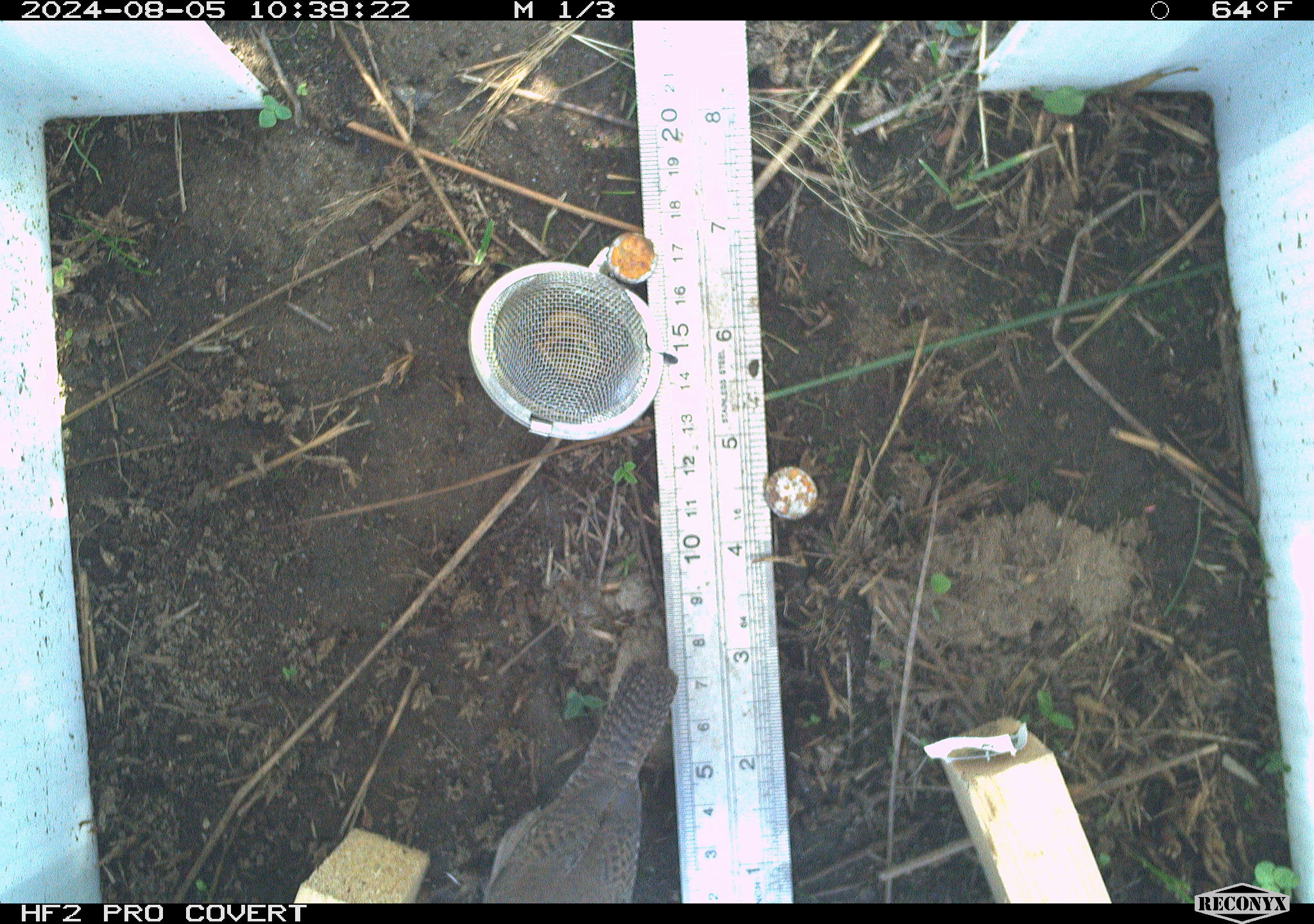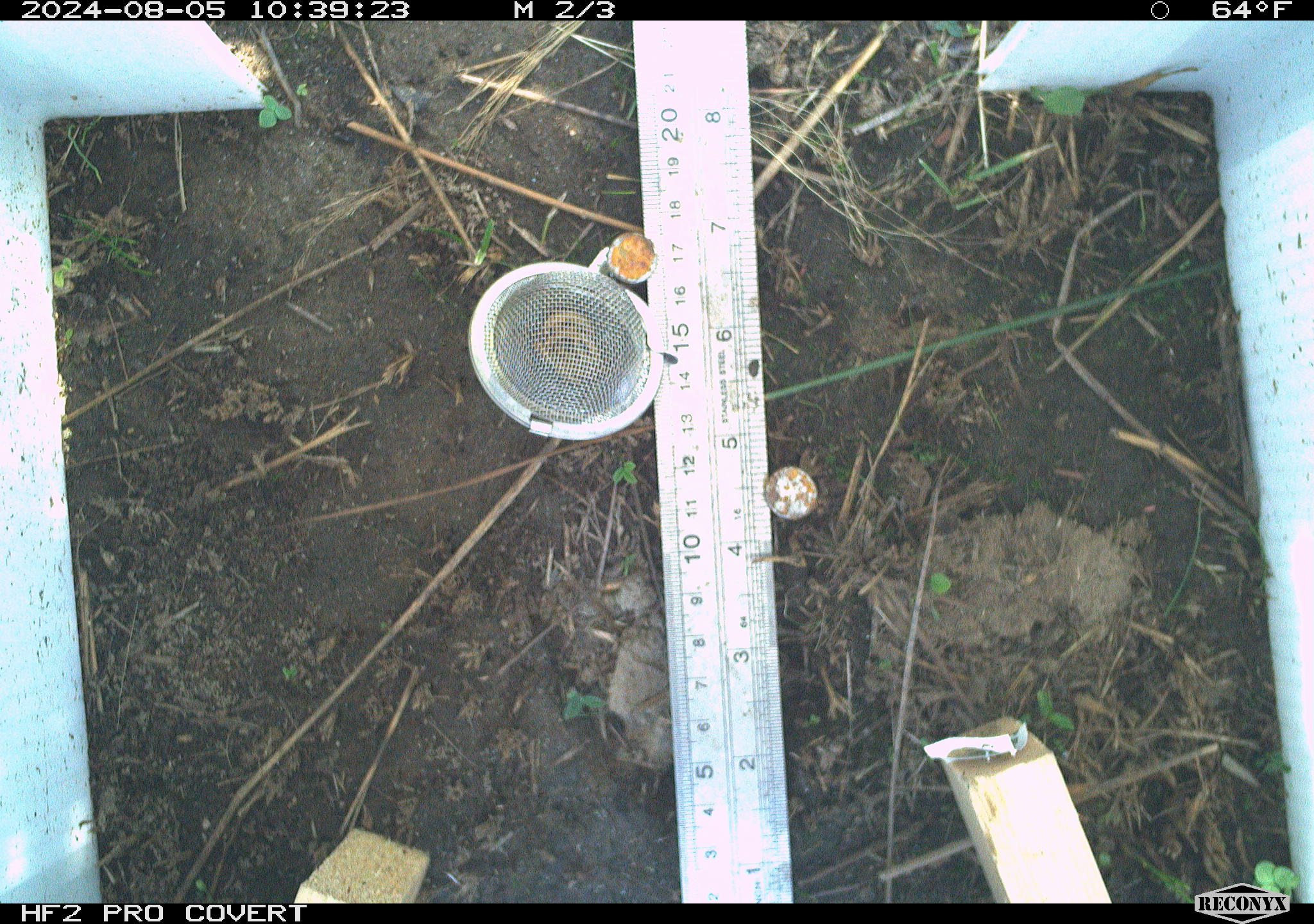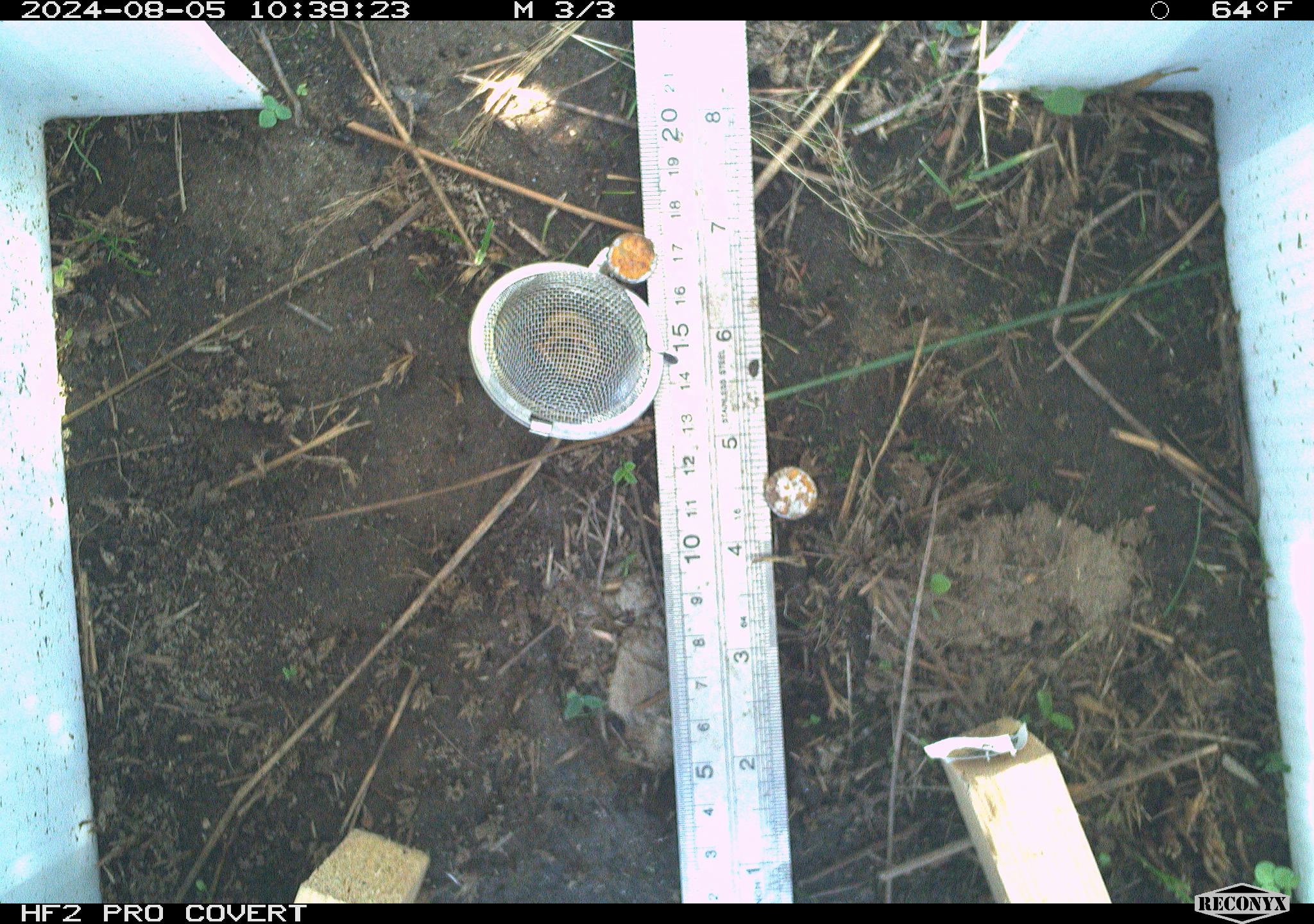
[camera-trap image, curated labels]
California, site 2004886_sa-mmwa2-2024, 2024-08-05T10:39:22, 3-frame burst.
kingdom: Animalia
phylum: Chordata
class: Aves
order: Passeriformes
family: Troglodytidae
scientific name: Troglodytidae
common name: wren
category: troglodytidae family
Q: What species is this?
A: Troglodytidae family (wren) (Troglodytidae).